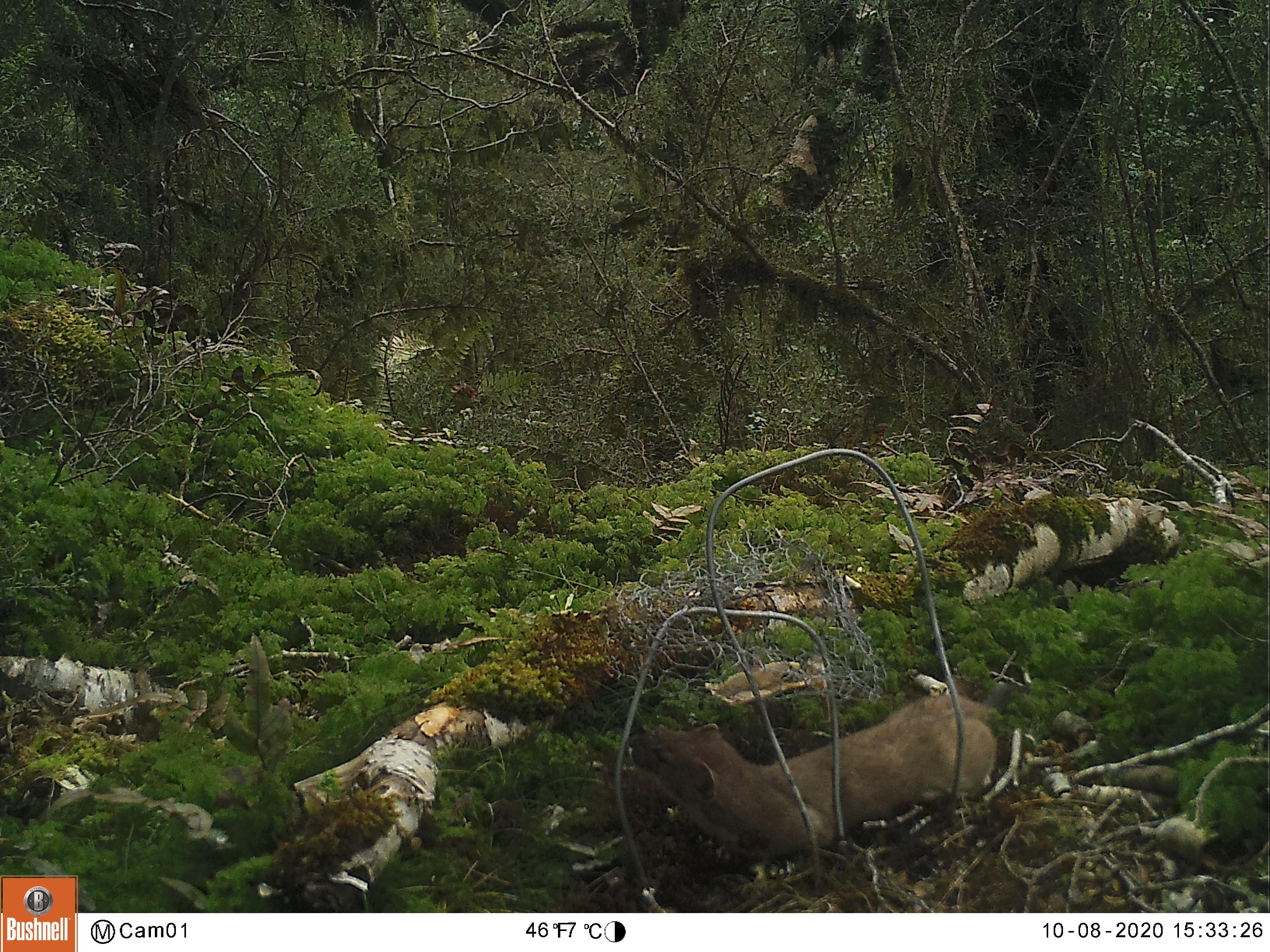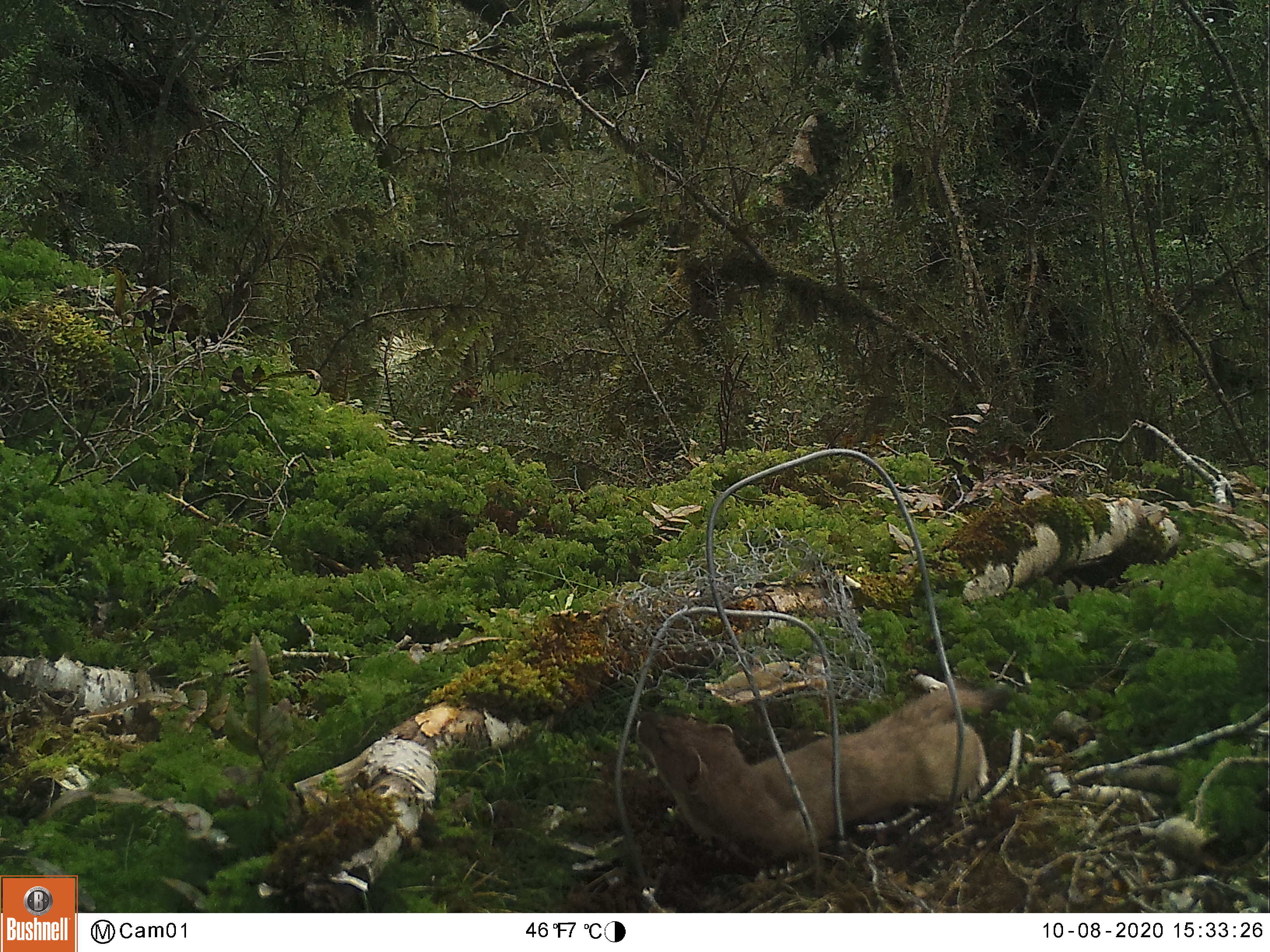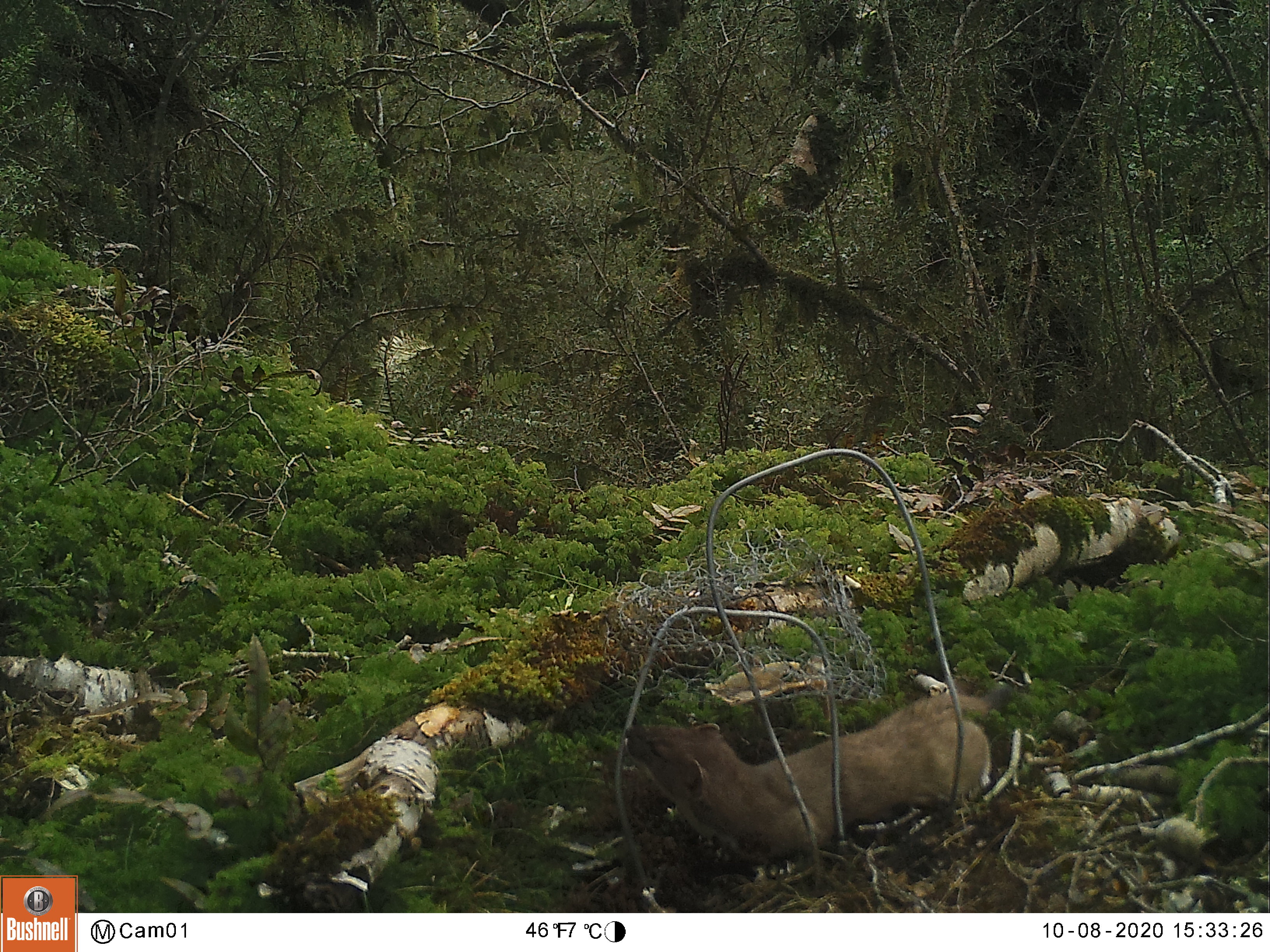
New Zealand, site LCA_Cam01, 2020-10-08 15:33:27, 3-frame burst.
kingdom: Animalia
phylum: Chordata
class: Mammalia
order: Carnivora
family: Mustelidae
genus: Mustela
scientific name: Mustela erminea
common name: stoat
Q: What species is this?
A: Stoat (Mustela erminea).